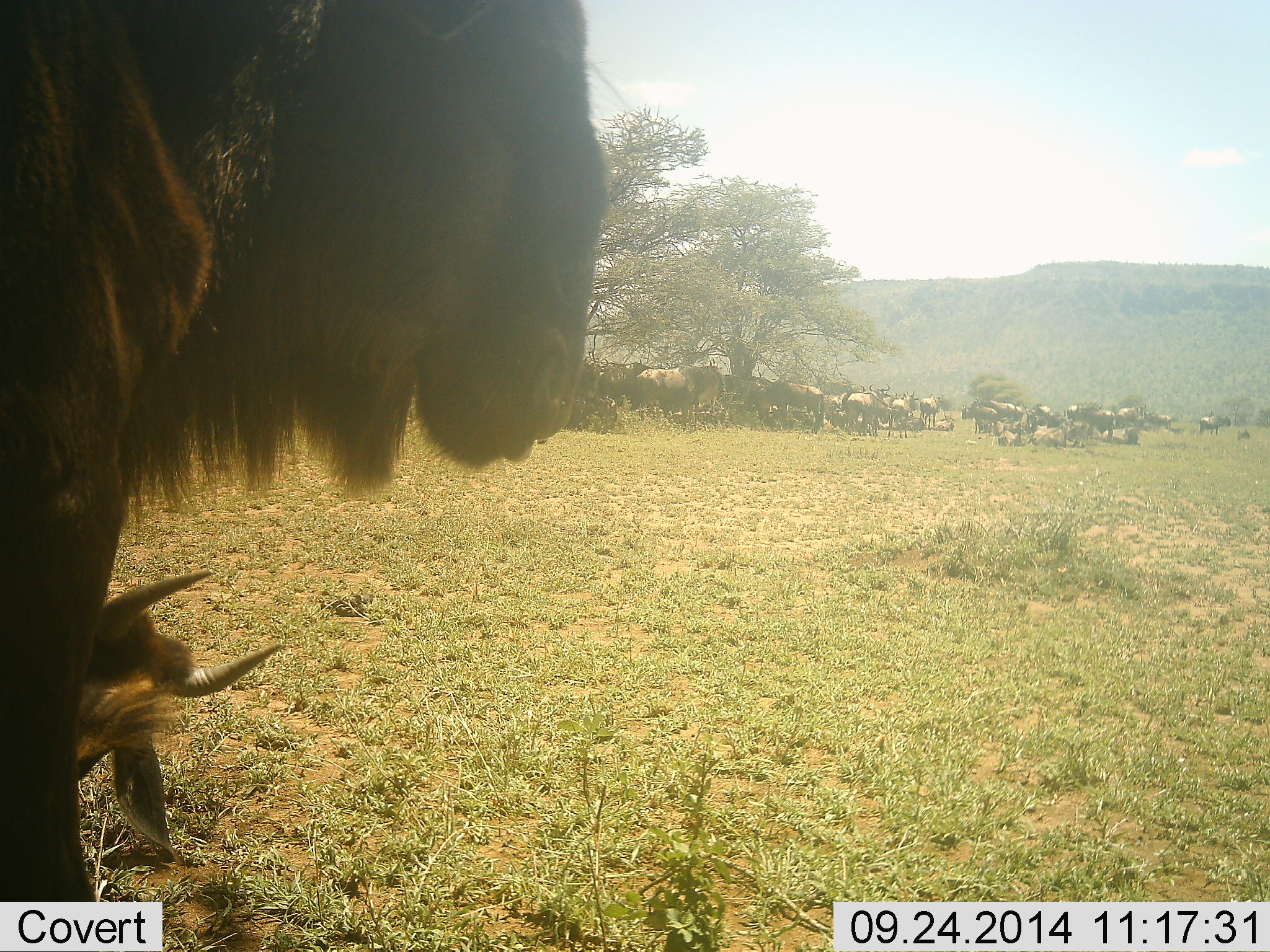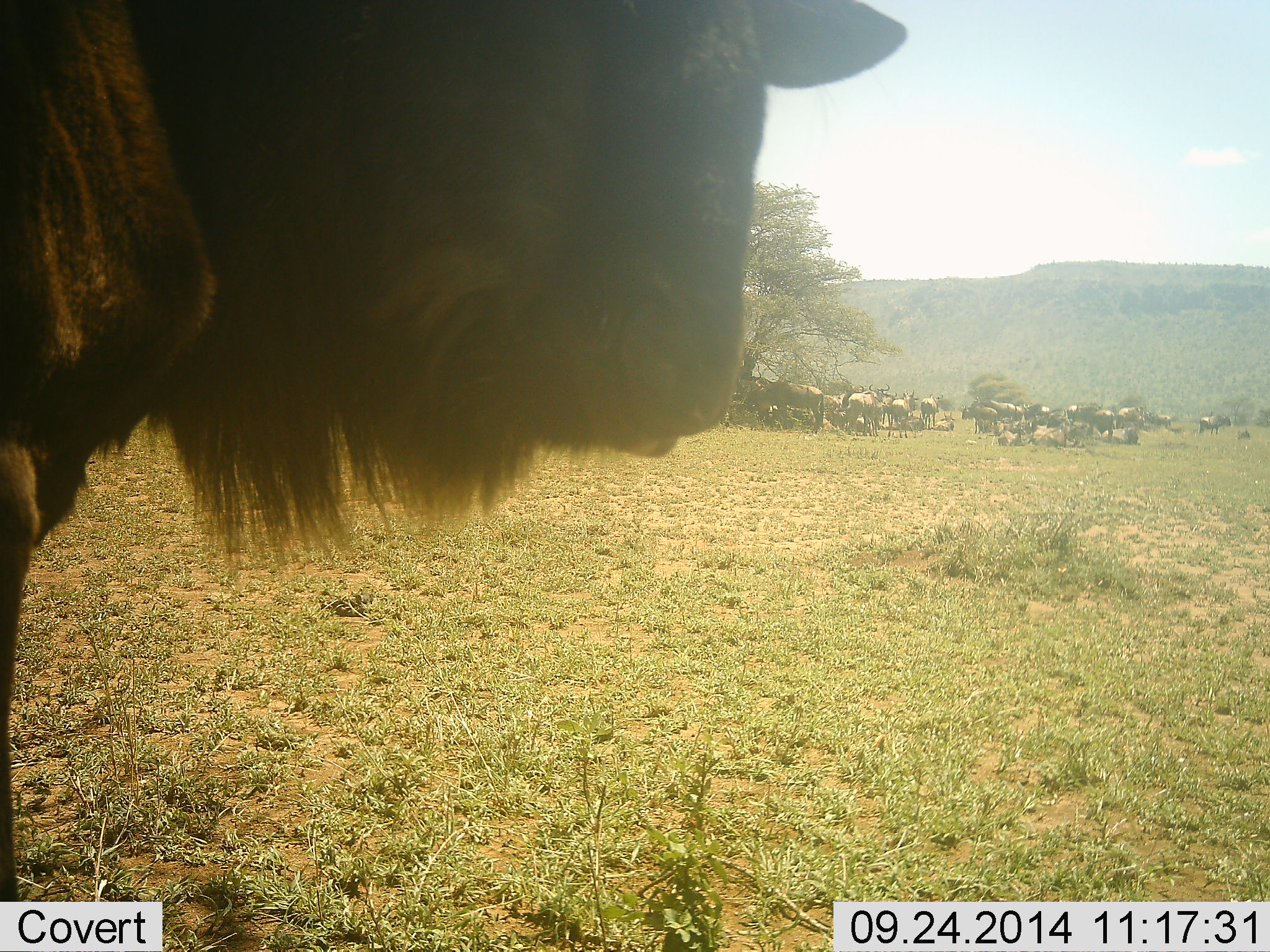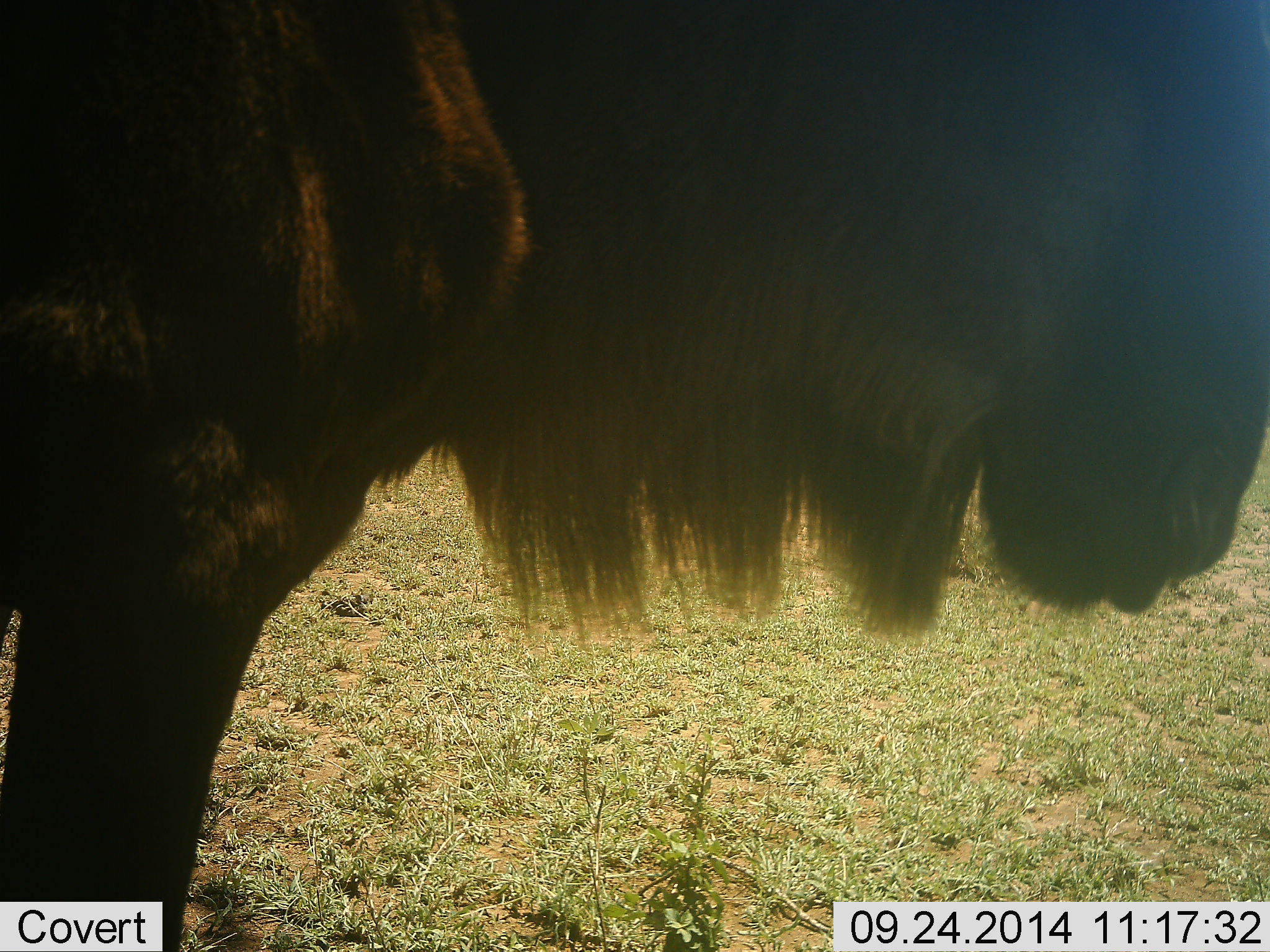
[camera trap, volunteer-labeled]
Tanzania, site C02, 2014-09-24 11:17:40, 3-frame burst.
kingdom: Animalia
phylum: Chordata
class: Mammalia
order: Artiodactyla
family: Bovidae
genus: Connochaetes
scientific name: Connochaetes taurinus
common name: blue wildebeest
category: wildebeest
Wildebeest (blue wildebeest) (Connochaetes taurinus), count 11-50. Behavior (volunteer vote fractions): standing 55%, resting 55%, moving 27%, interacting 9%. Young present (vote fraction): 9%. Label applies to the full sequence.